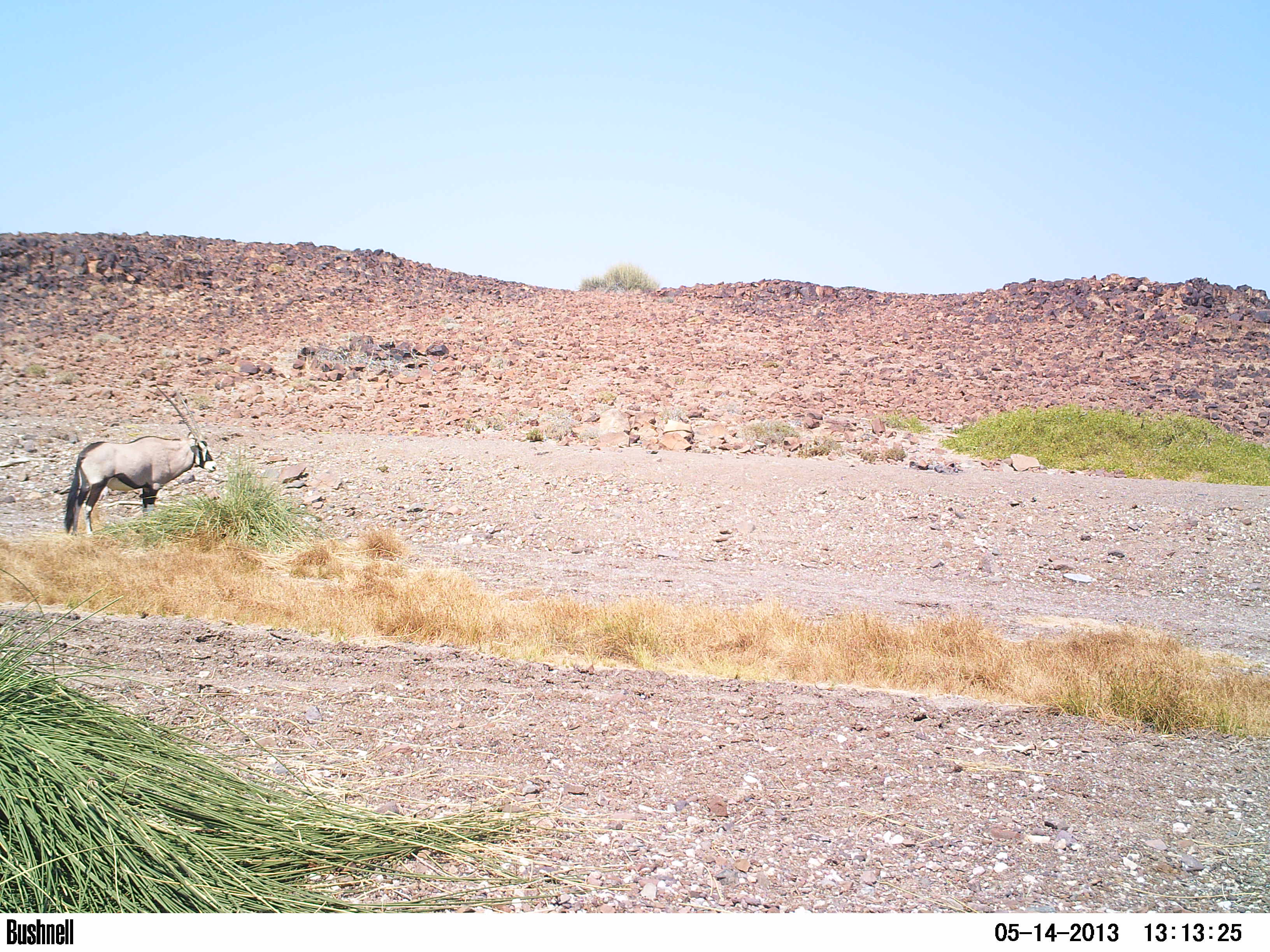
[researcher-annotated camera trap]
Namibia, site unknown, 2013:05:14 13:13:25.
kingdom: Animalia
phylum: Chordata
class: Mammalia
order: Artiodactyla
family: Bovidae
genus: Oryx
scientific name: Oryx gazella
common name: gemsbok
Oryx gazella (gemsbok).